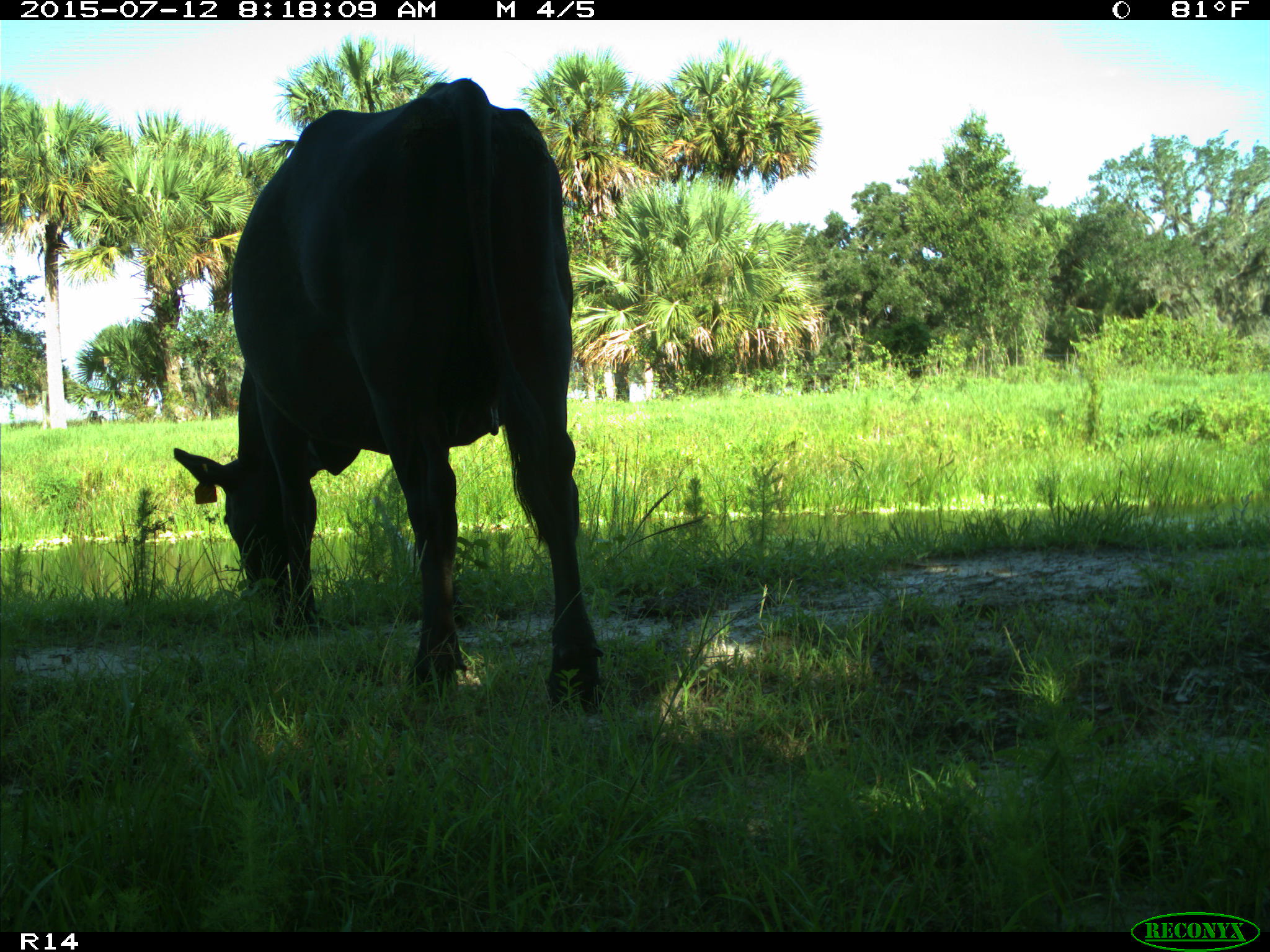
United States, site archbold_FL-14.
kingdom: Animalia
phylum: Chordata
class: Mammalia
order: Artiodactyla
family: Bovidae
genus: Bos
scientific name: Bos taurus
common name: domestic cow